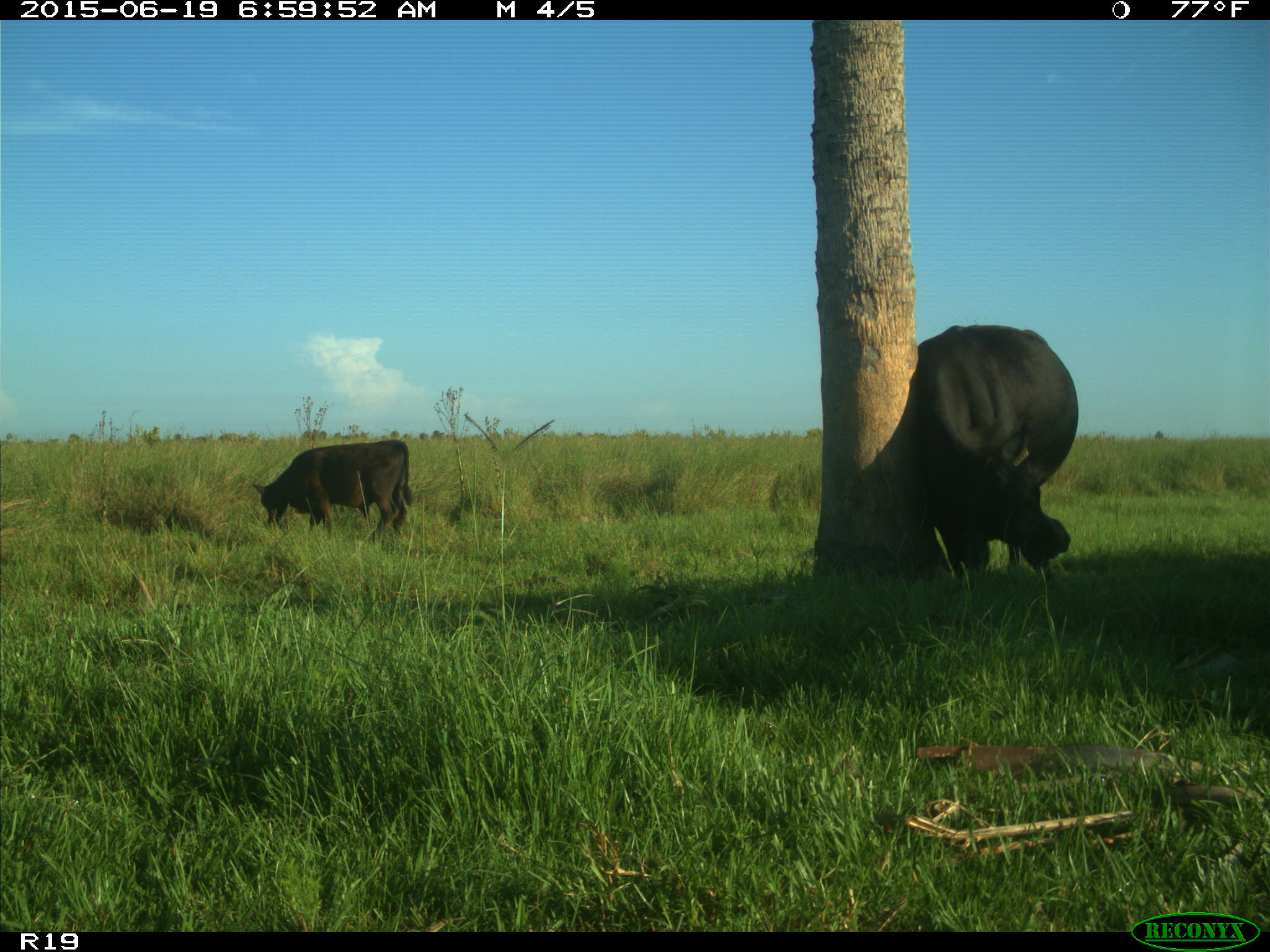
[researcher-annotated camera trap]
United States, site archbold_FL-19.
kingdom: Animalia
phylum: Chordata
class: Mammalia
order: Artiodactyla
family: Bovidae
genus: Bos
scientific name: Bos taurus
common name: domestic cow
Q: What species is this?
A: Bos taurus (domestic cow).